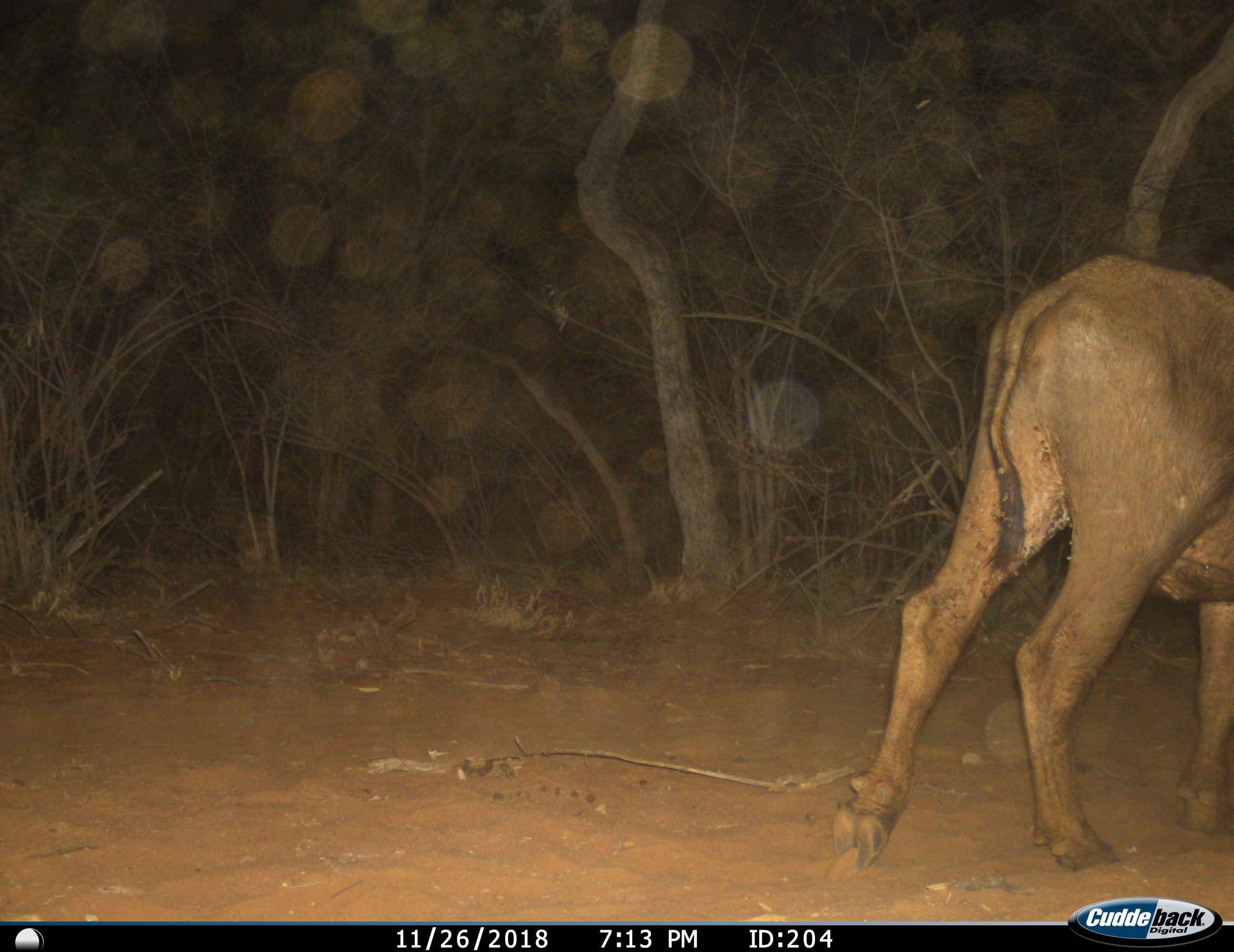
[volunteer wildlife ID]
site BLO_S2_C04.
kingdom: Animalia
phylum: Chordata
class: Mammalia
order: Artiodactyla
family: Bovidae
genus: Syncerus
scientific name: Syncerus caffer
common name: african buffalo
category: buffalo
Buffalo (african buffalo) (Syncerus caffer), count 1. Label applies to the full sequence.